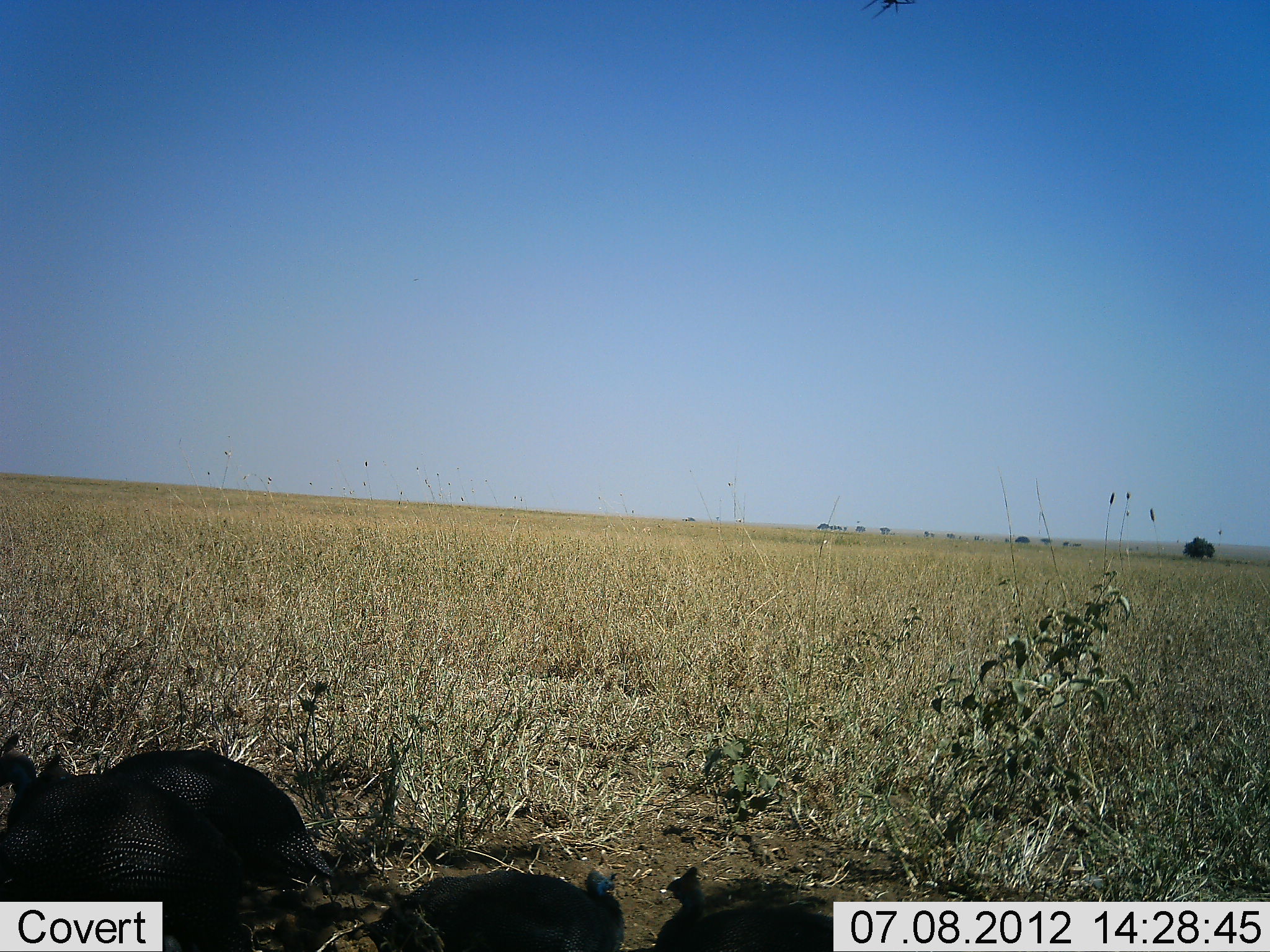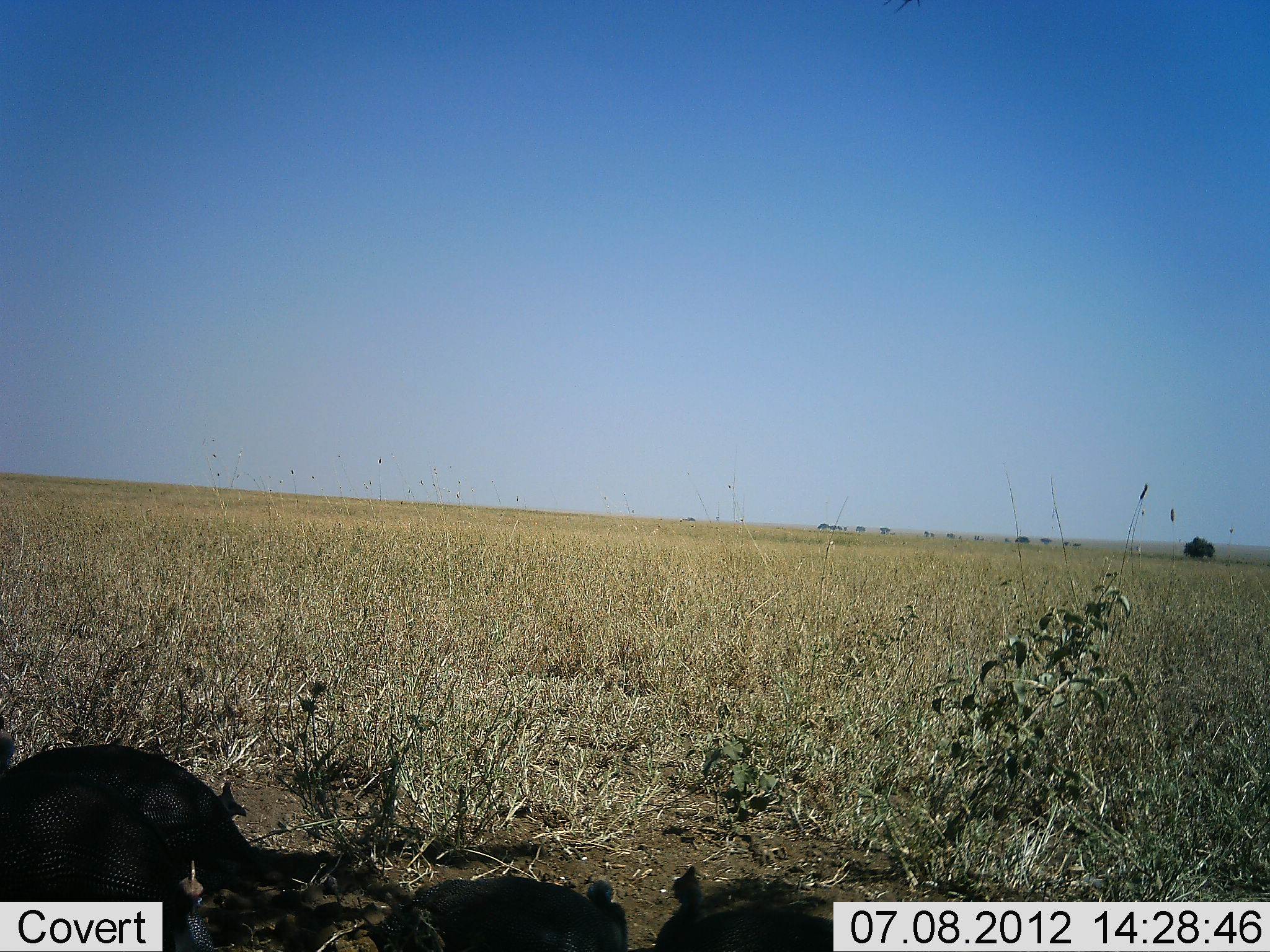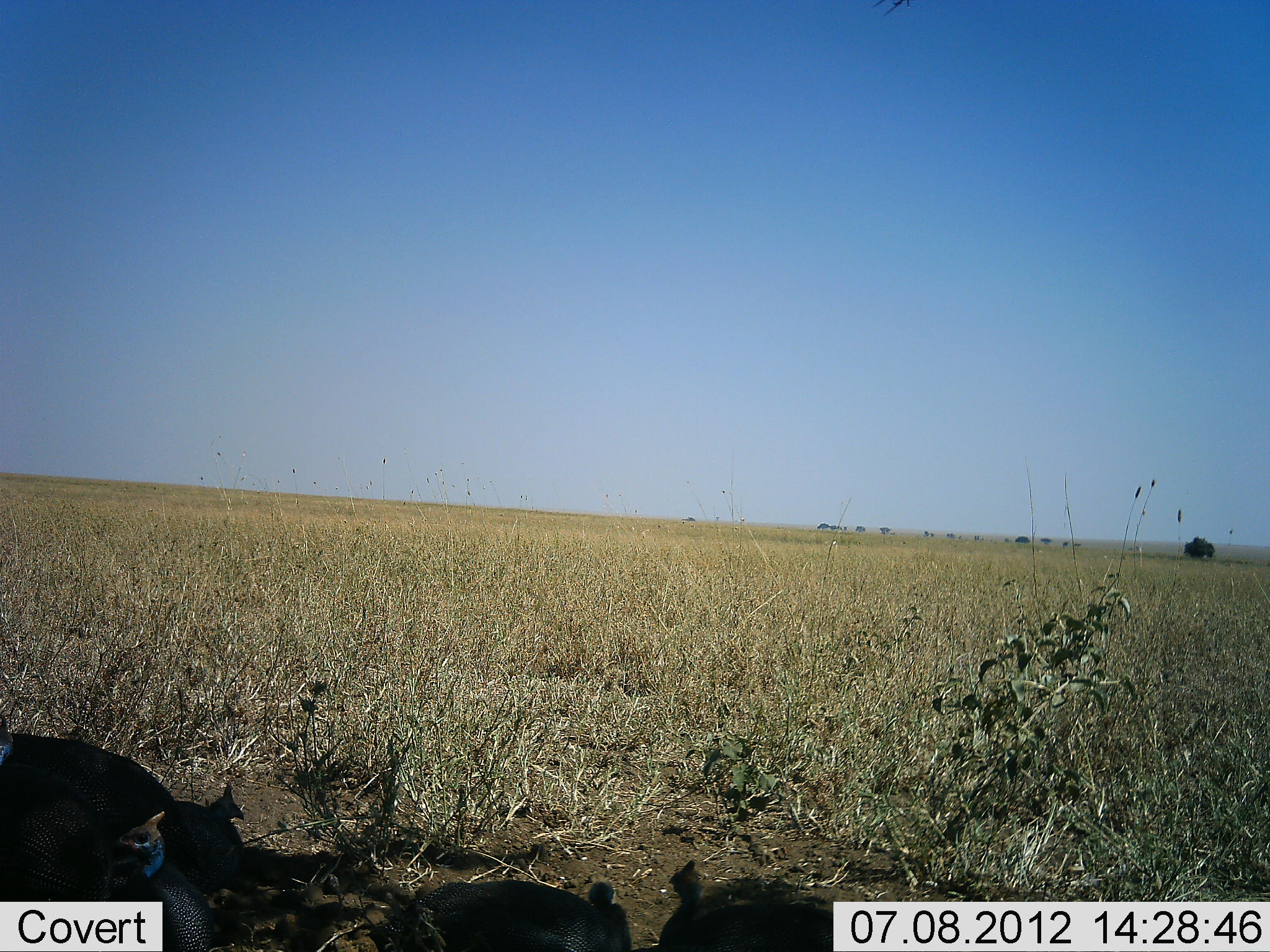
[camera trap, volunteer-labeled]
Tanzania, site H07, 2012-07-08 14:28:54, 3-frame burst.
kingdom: Animalia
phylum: Chordata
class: Aves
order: Galliformes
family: Numididae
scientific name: Numididae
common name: guinea fowl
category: guineafowl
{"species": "guineafowl (guinea fowl) (Numididae)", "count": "2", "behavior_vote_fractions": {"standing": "30%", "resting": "10%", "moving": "70%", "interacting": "0%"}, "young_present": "10%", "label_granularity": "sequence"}